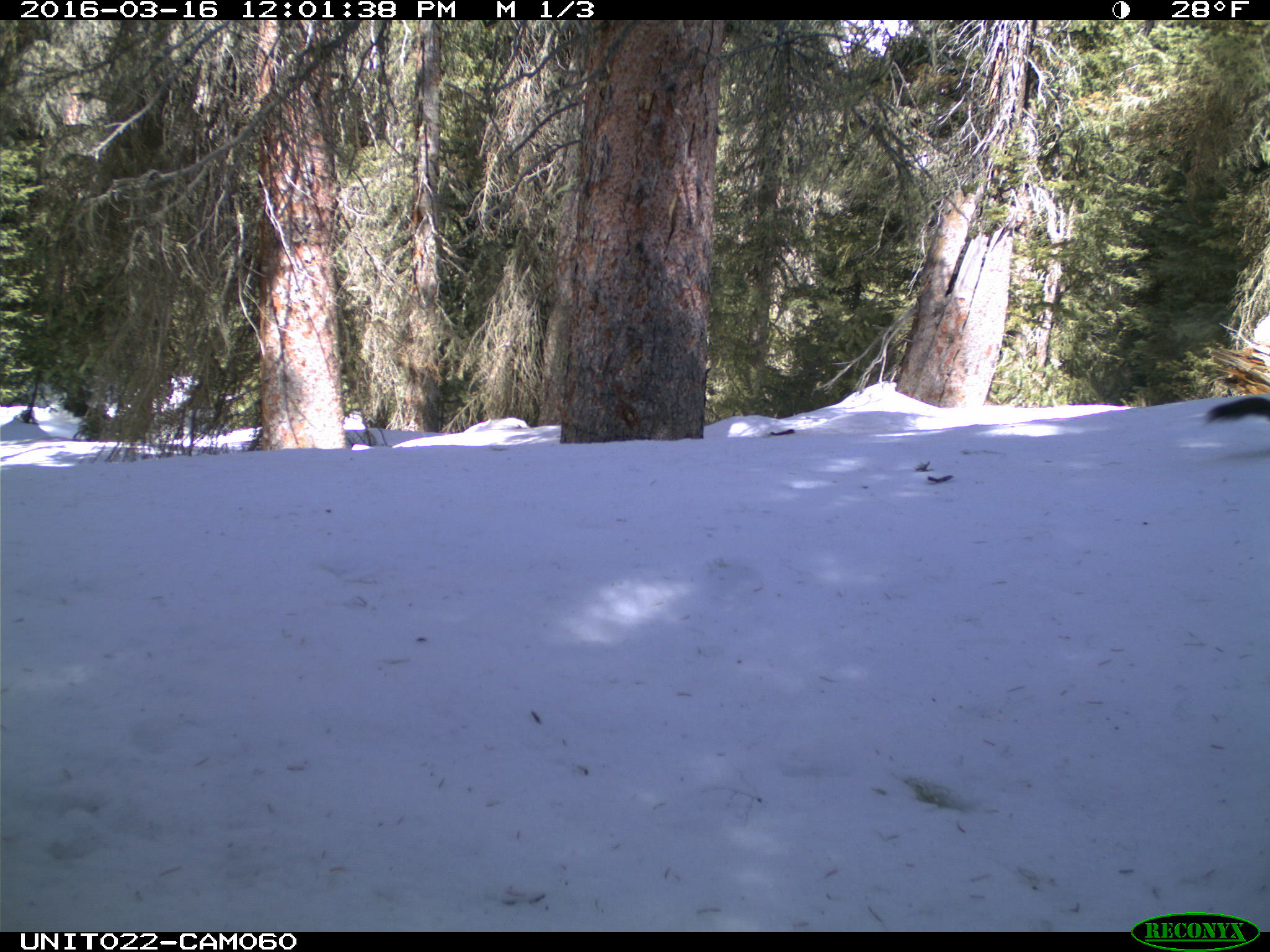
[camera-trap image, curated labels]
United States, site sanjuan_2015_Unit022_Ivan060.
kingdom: Animalia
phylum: Chordata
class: Mammalia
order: Rodentia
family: Sciuridae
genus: Tamiasciurus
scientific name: Tamiasciurus hudsonicus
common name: american red squirrel